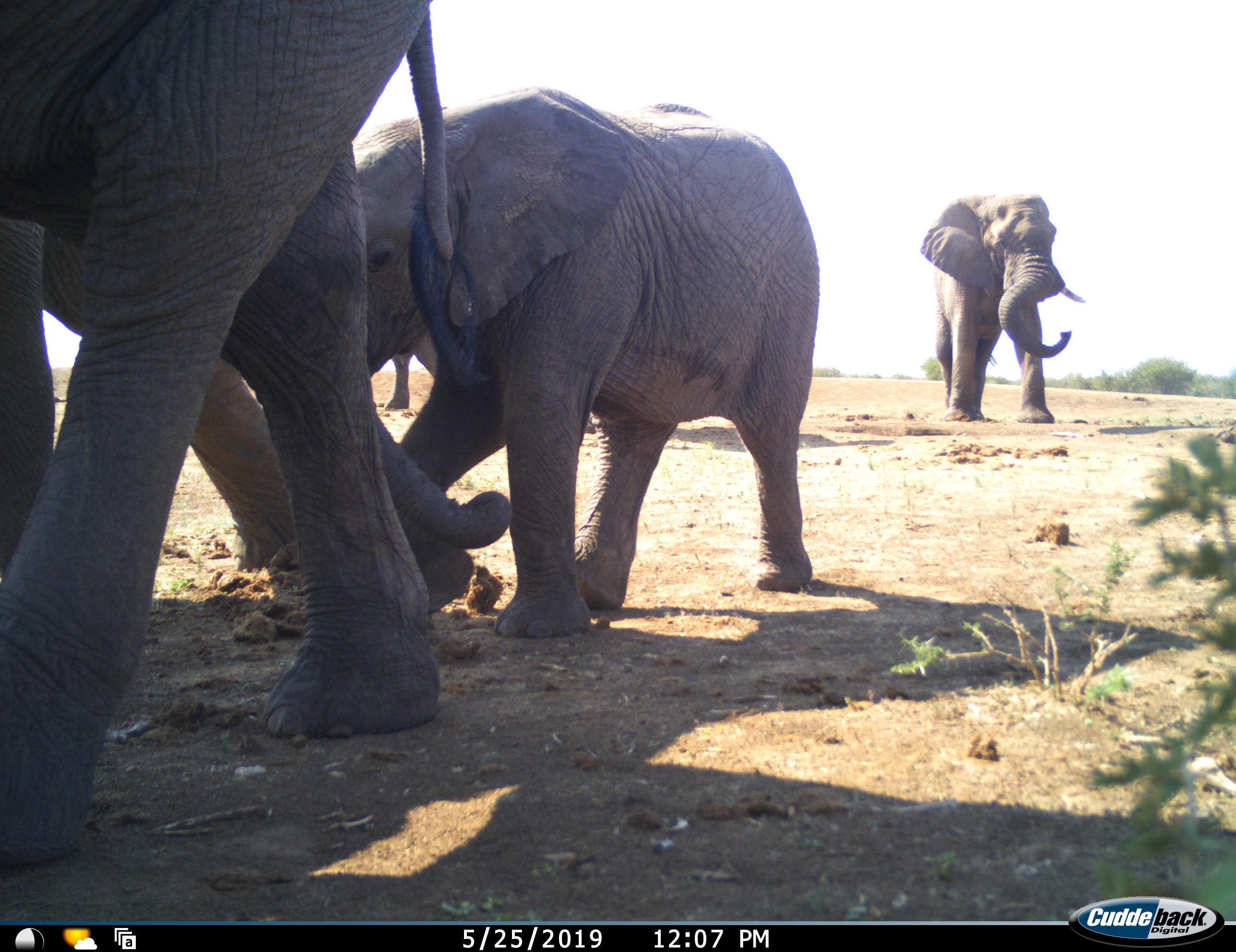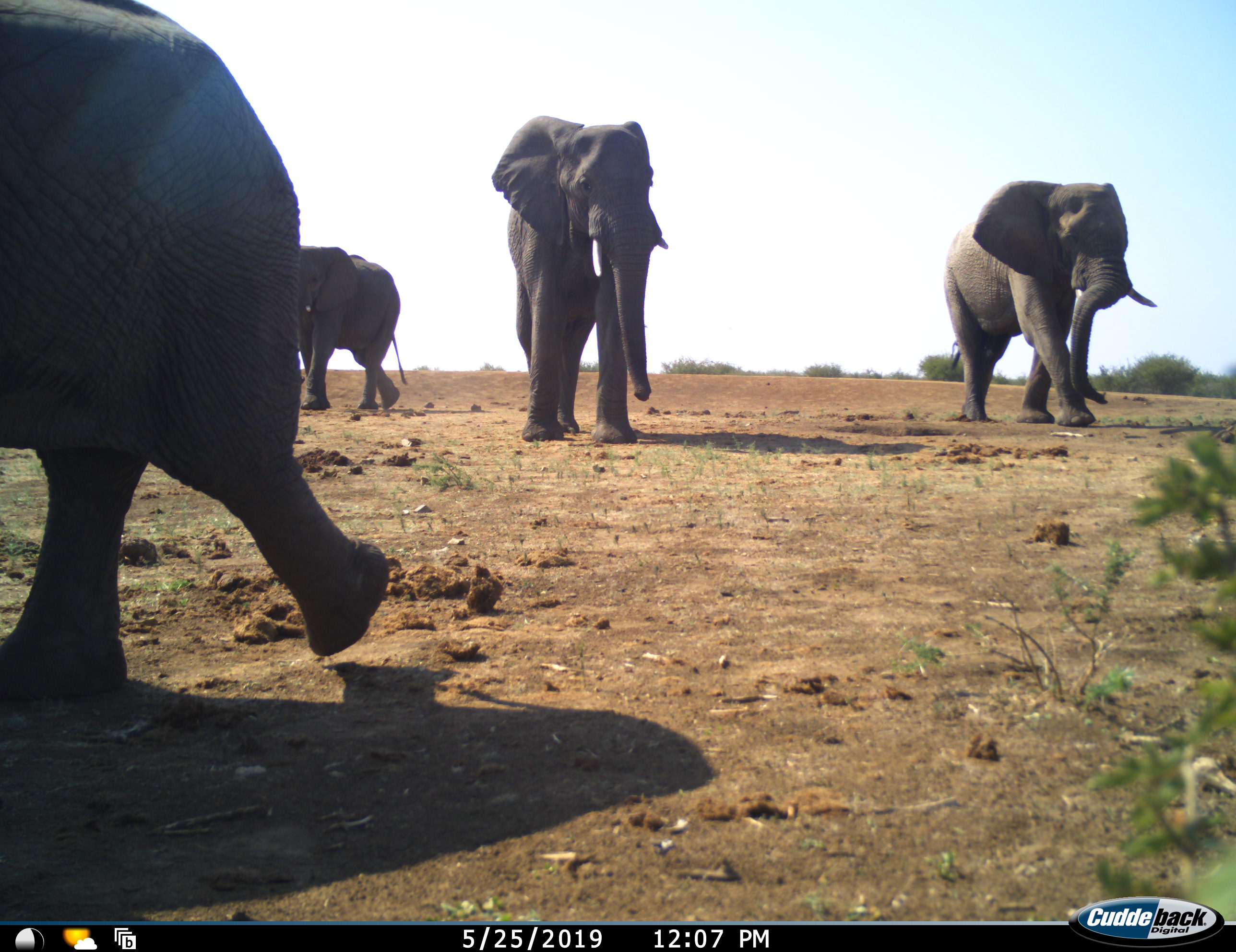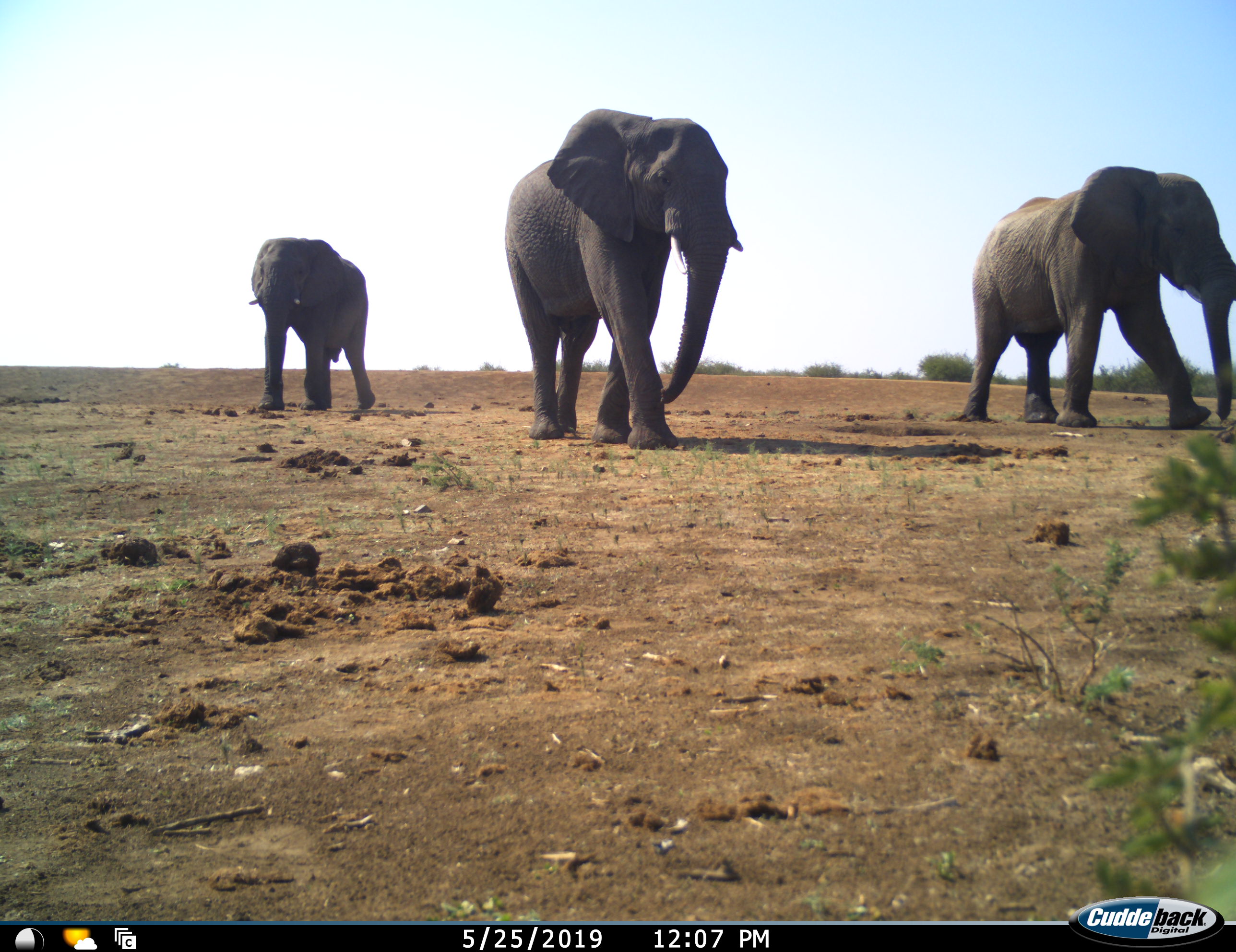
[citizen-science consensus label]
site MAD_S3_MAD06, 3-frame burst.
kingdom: Animalia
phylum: Chordata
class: Mammalia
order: Proboscidea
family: Elephantidae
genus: Loxodonta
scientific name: Loxodonta africana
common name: african bush elephant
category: elephant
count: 5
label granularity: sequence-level